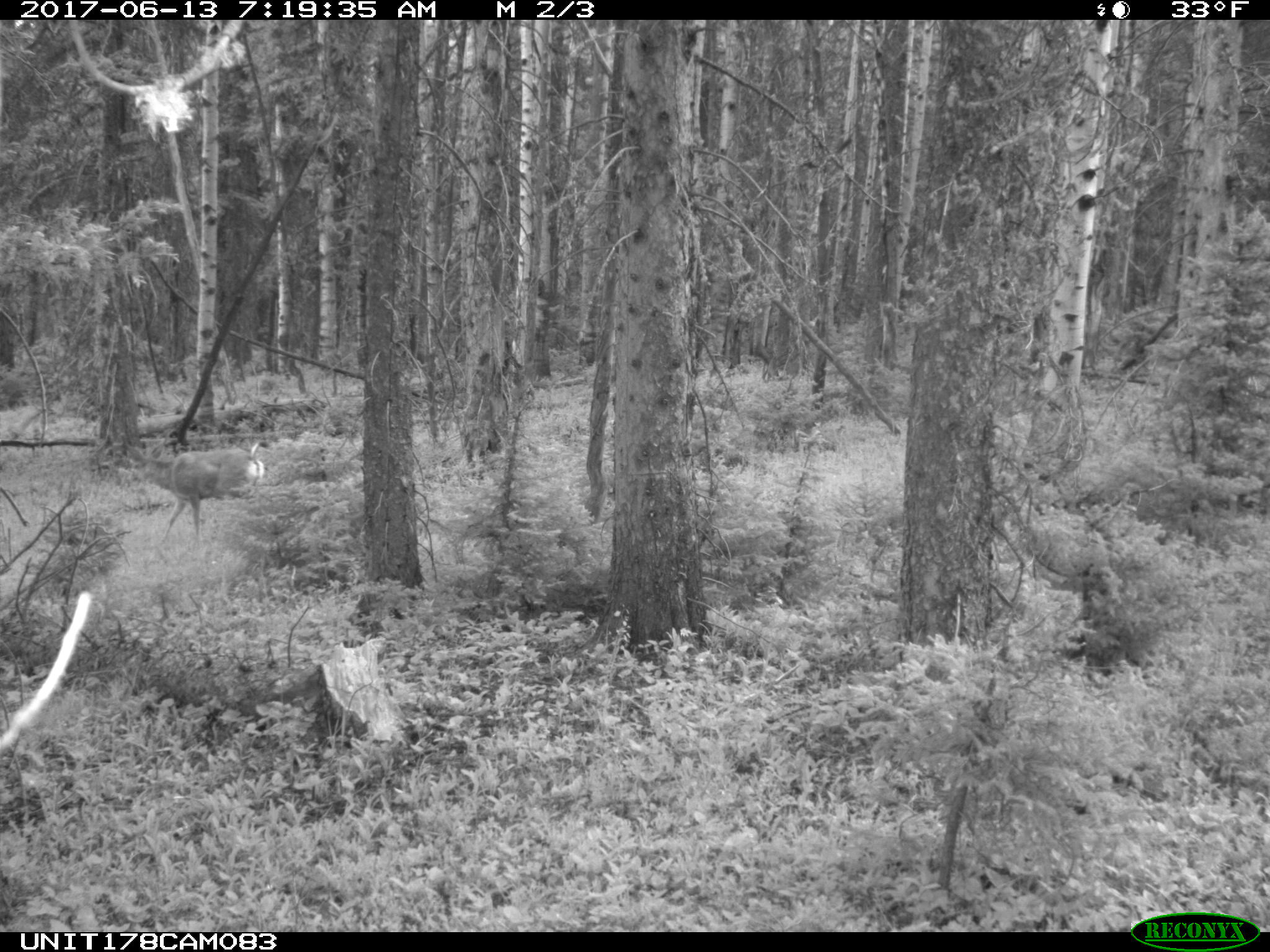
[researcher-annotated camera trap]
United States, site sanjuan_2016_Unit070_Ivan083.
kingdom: Animalia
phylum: Chordata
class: Mammalia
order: Artiodactyla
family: Cervidae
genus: Odocoileus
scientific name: Odocoileus hemionus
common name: mule deer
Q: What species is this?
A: Odocoileus hemionus (mule deer).